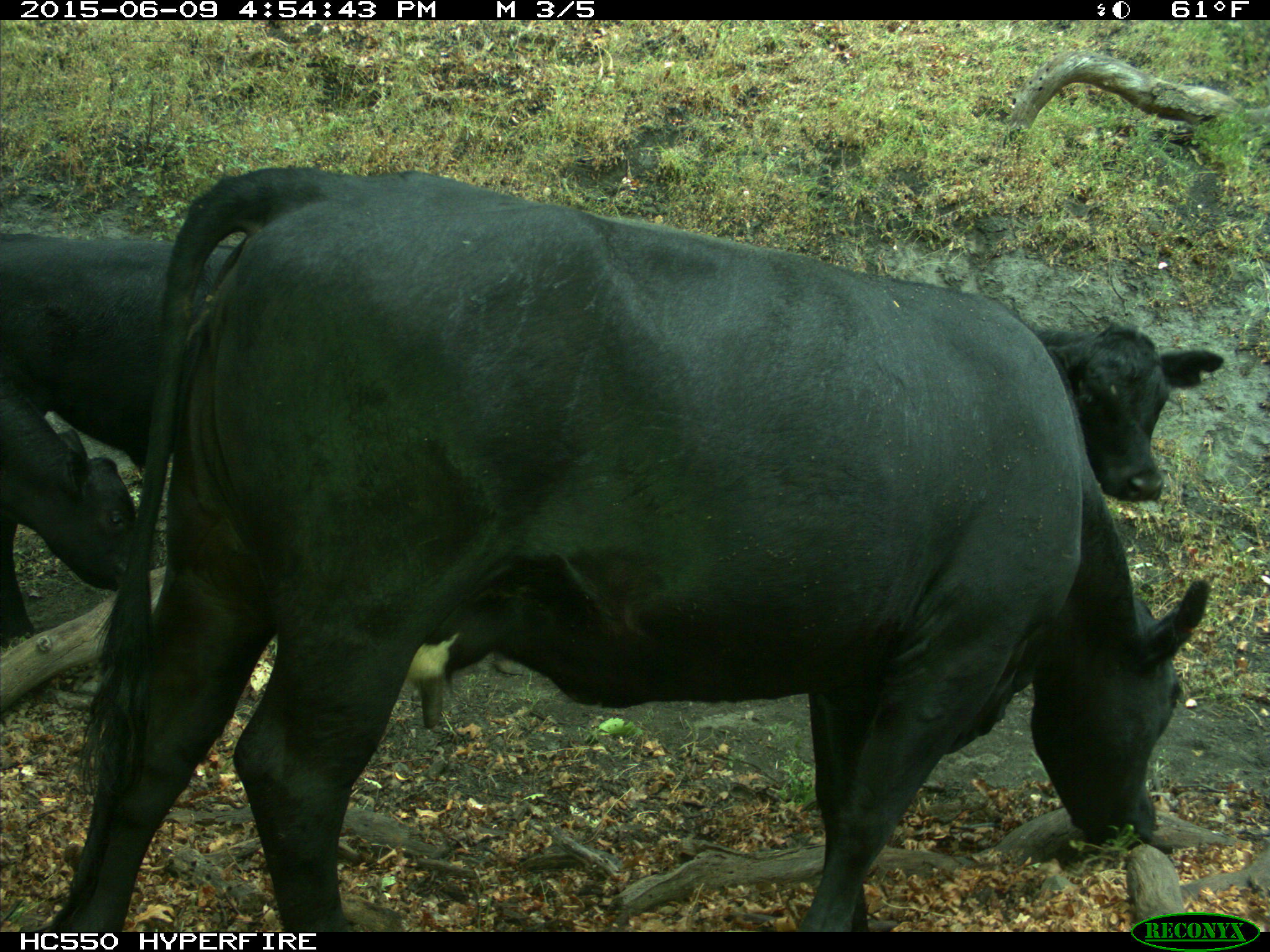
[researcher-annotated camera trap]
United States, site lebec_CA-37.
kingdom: Animalia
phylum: Chordata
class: Mammalia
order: Artiodactyla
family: Bovidae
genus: Bos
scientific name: Bos taurus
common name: domestic cow